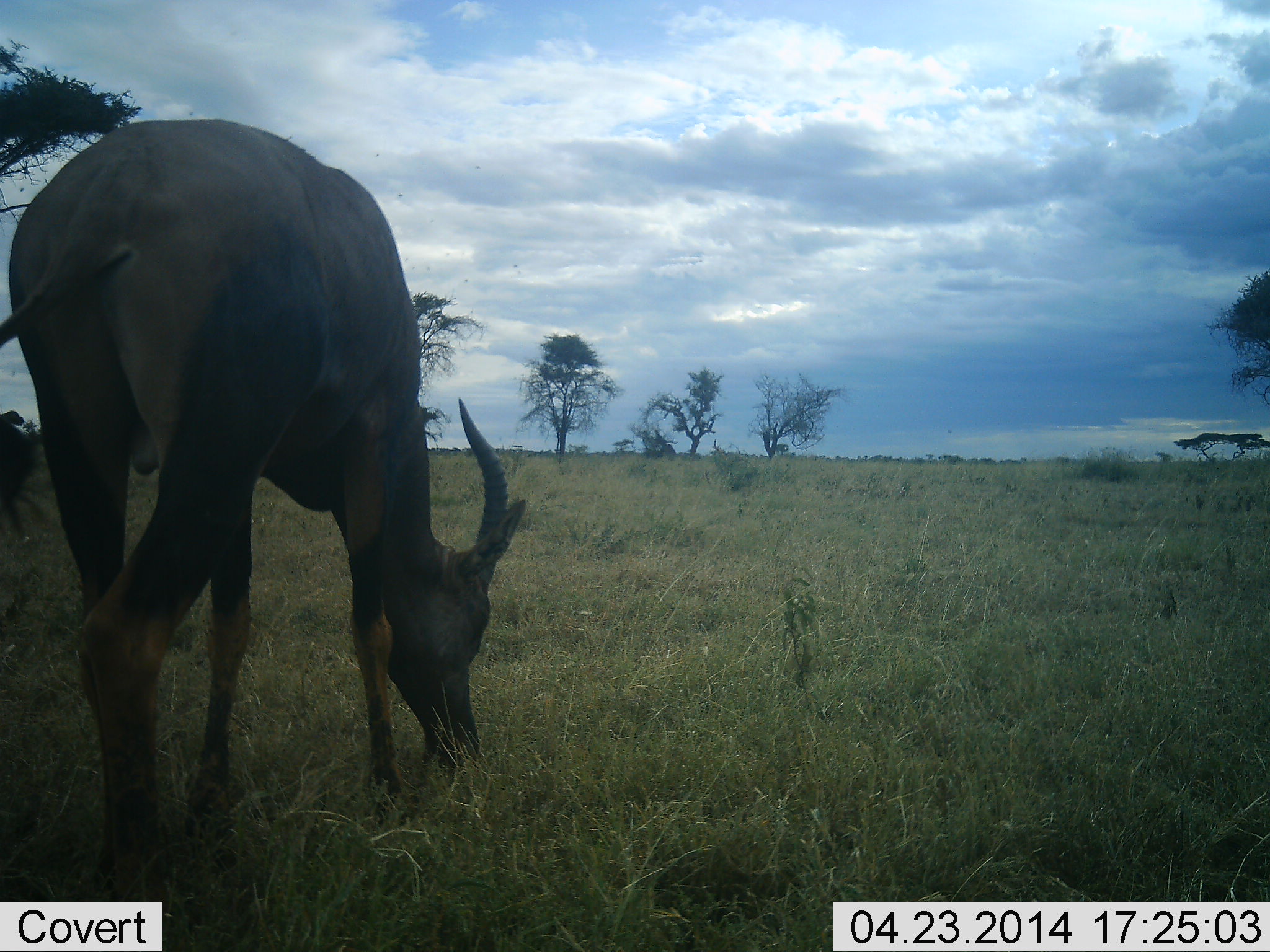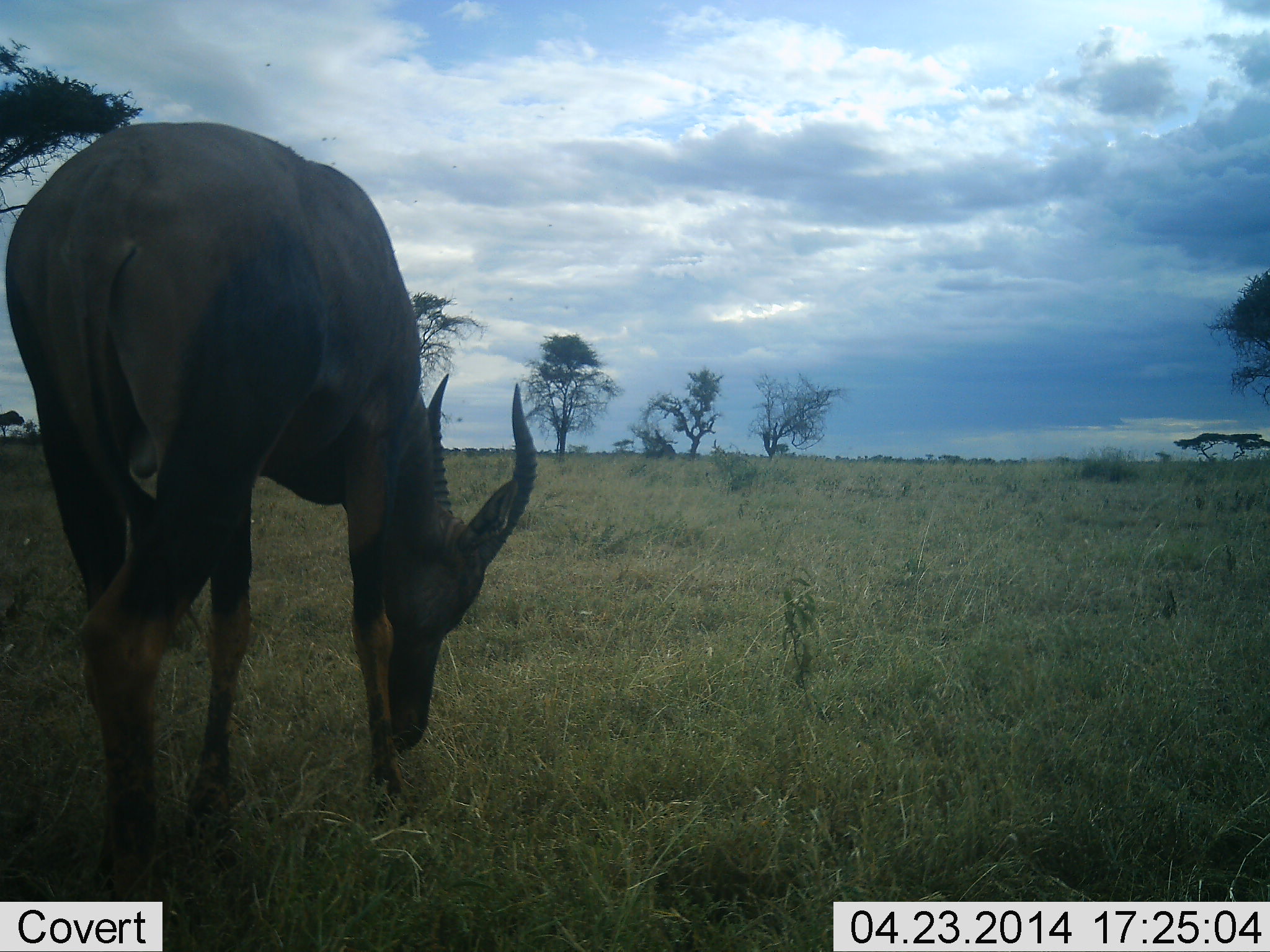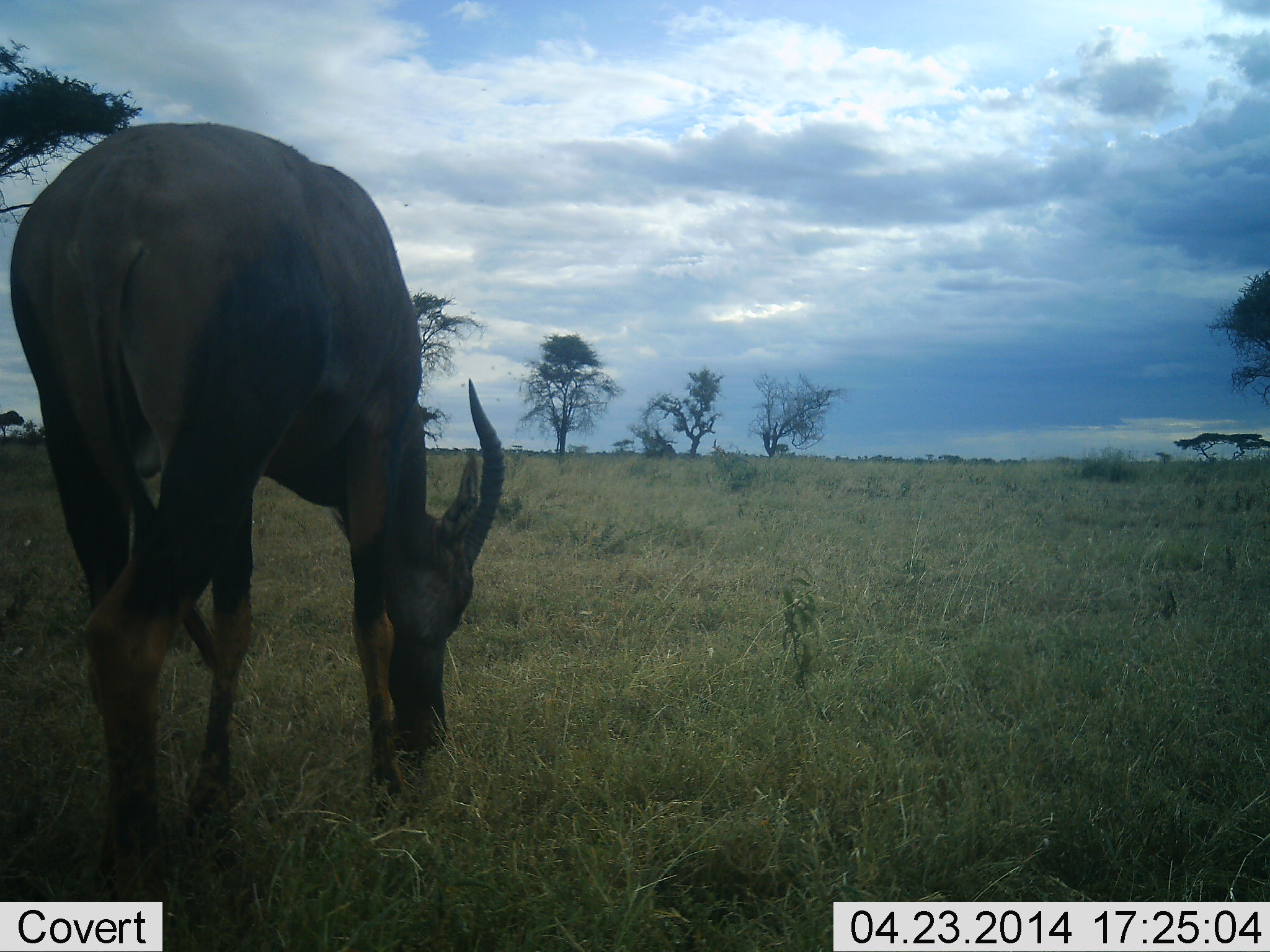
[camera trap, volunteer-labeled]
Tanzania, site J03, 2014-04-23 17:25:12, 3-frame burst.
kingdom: Animalia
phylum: Chordata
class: Mammalia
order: Artiodactyla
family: Bovidae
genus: Damaliscus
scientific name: Damaliscus lunatus jimela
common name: topi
Topi (Damaliscus lunatus jimela), count 1. Behavior (volunteer vote fractions): standing 40%, resting 0%, moving 0%, interacting 0%. Young present (vote fraction): 0%. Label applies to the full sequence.